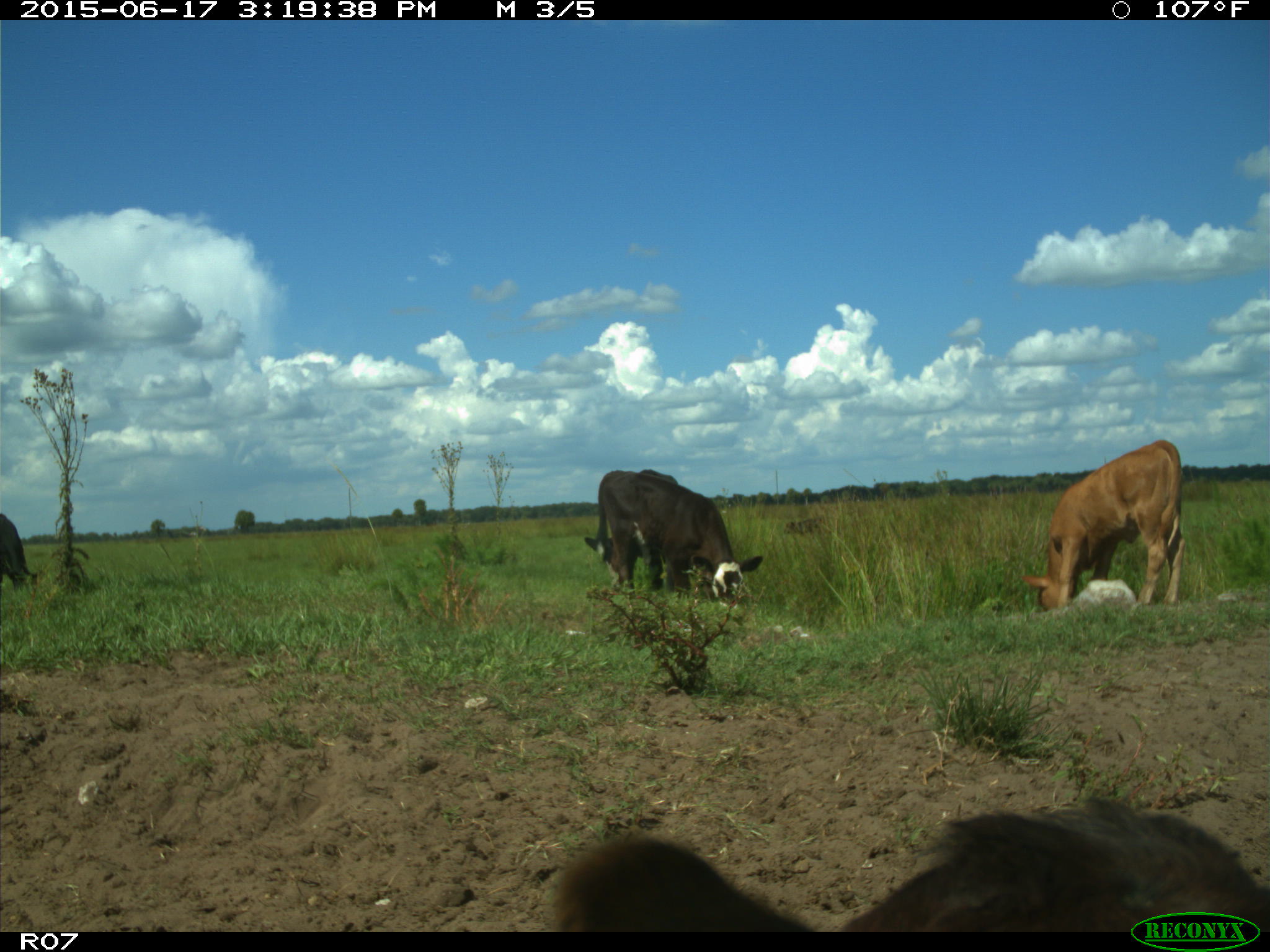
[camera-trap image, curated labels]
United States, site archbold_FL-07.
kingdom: Animalia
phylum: Chordata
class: Mammalia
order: Artiodactyla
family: Bovidae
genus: Bos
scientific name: Bos taurus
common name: domestic cow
Bos taurus (domestic cow).